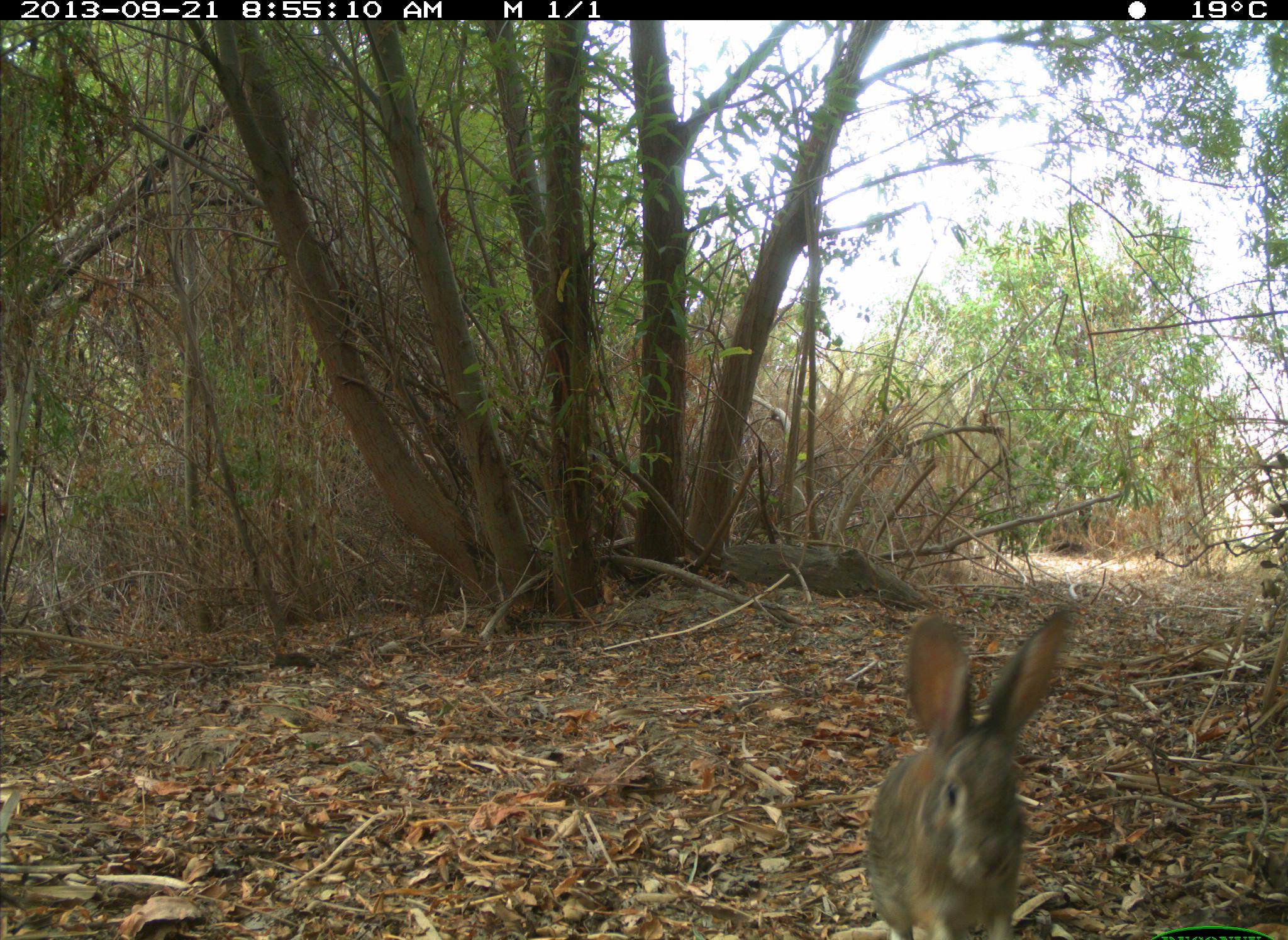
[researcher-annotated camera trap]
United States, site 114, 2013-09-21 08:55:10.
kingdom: Animalia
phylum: Chordata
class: Mammalia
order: Lagomorpha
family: Leporidae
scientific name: Leporidae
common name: rabbits and hares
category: rabbit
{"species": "rabbit (rabbits and hares) (Leporidae)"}